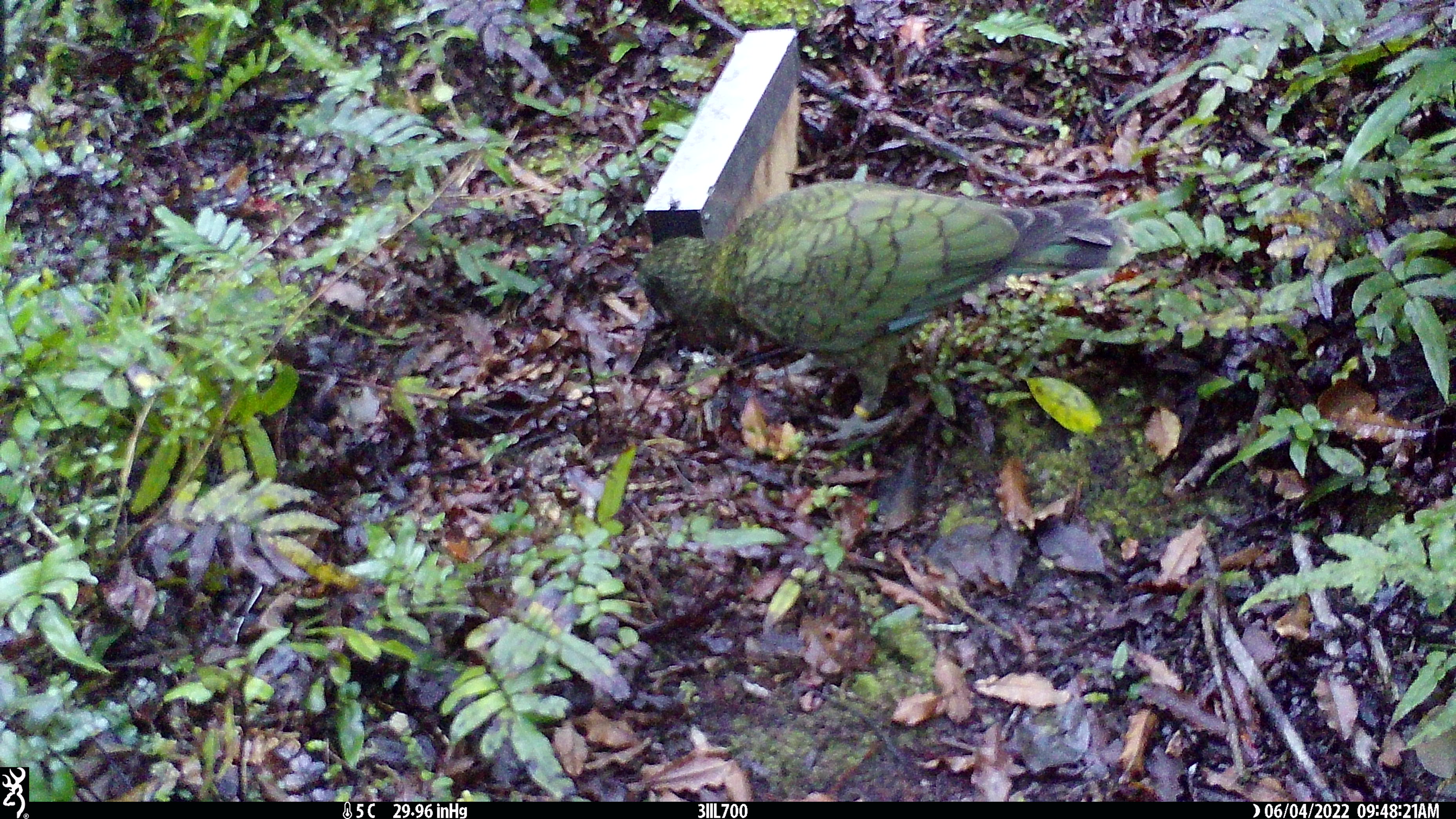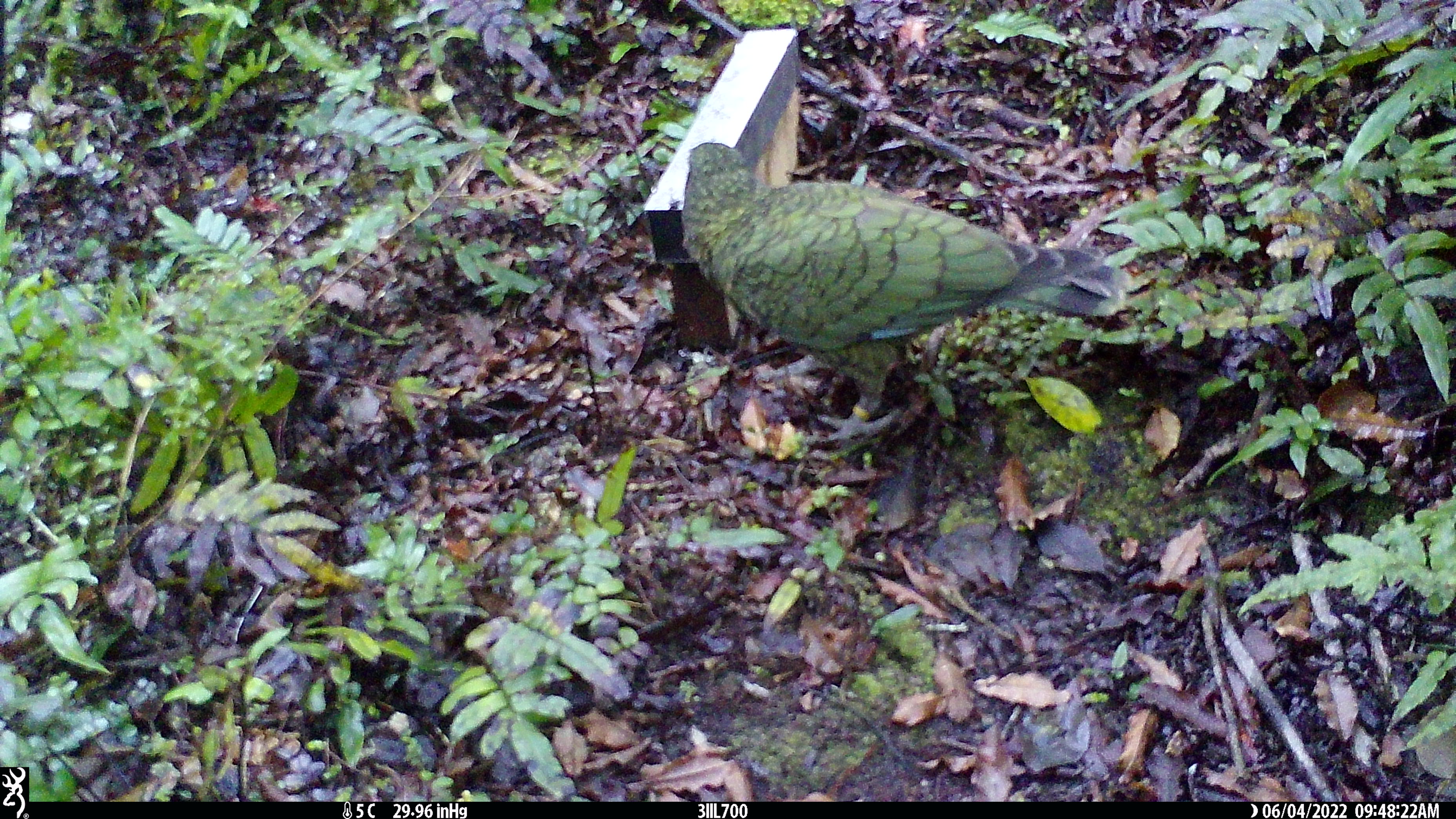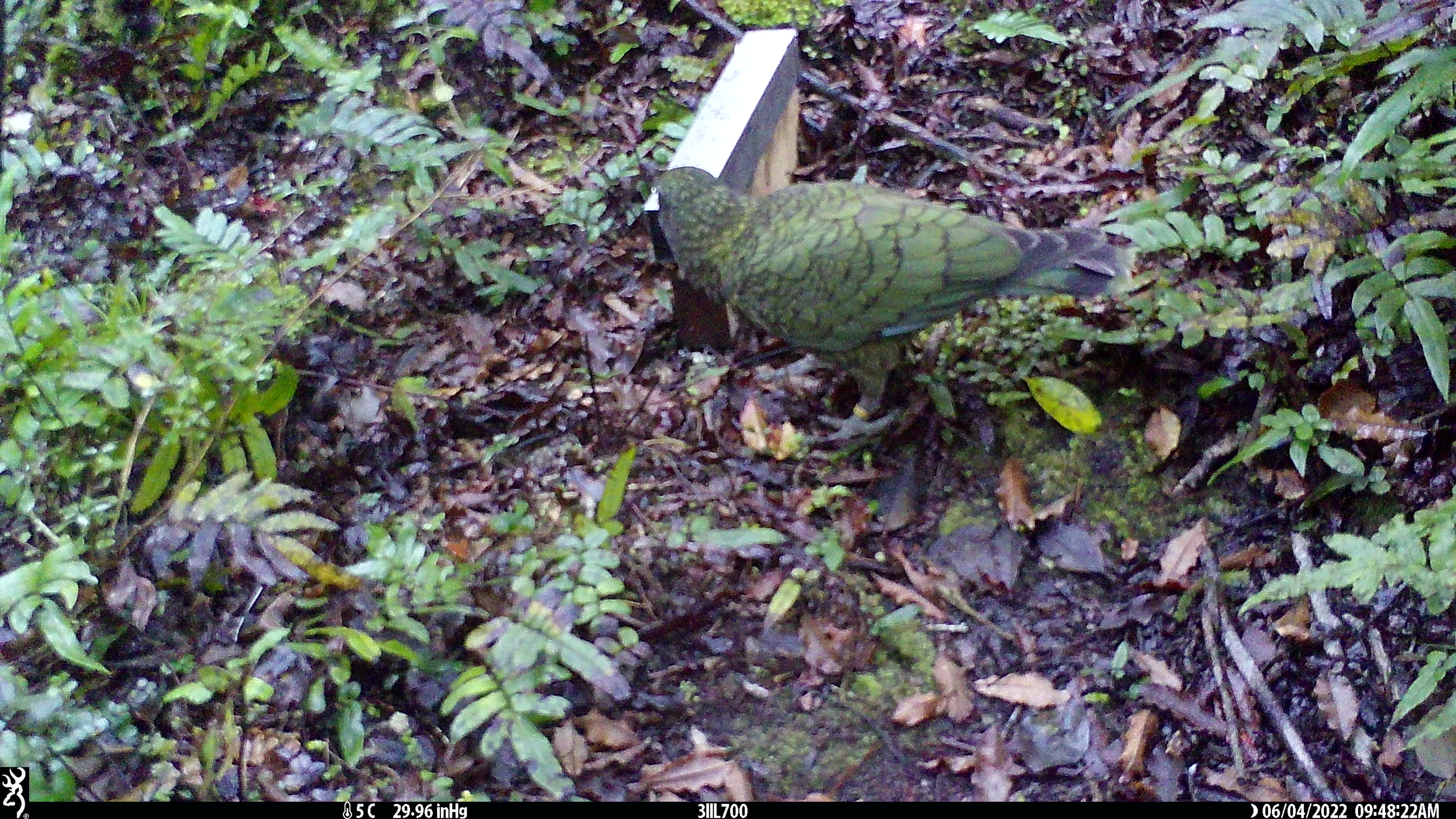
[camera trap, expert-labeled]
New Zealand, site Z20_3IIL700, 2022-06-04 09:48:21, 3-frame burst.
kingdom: Animalia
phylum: Chordata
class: Aves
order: Psittaciformes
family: Strigopidae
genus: Nestor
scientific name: Nestor notabilis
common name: kea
Kea (Nestor notabilis).